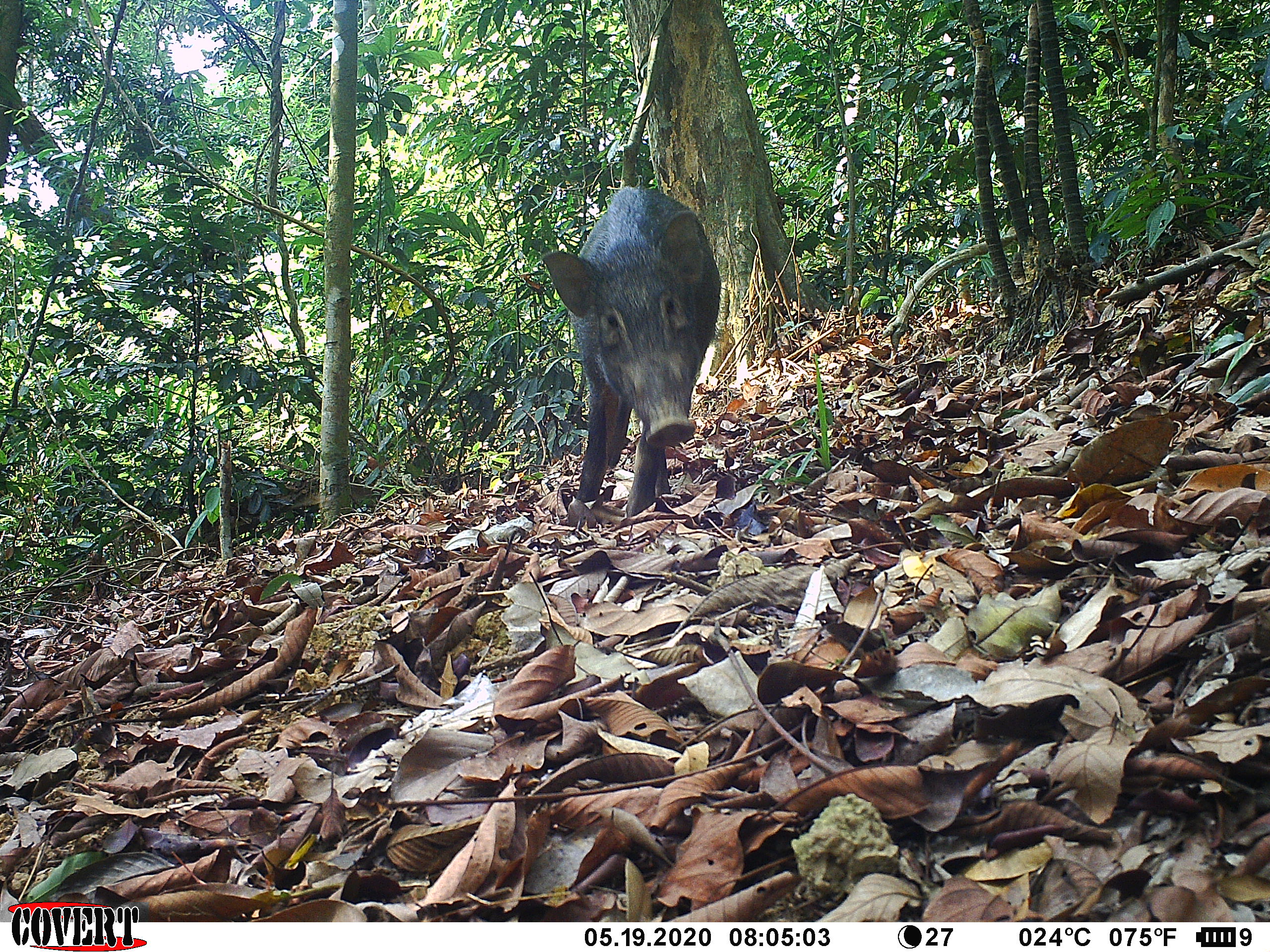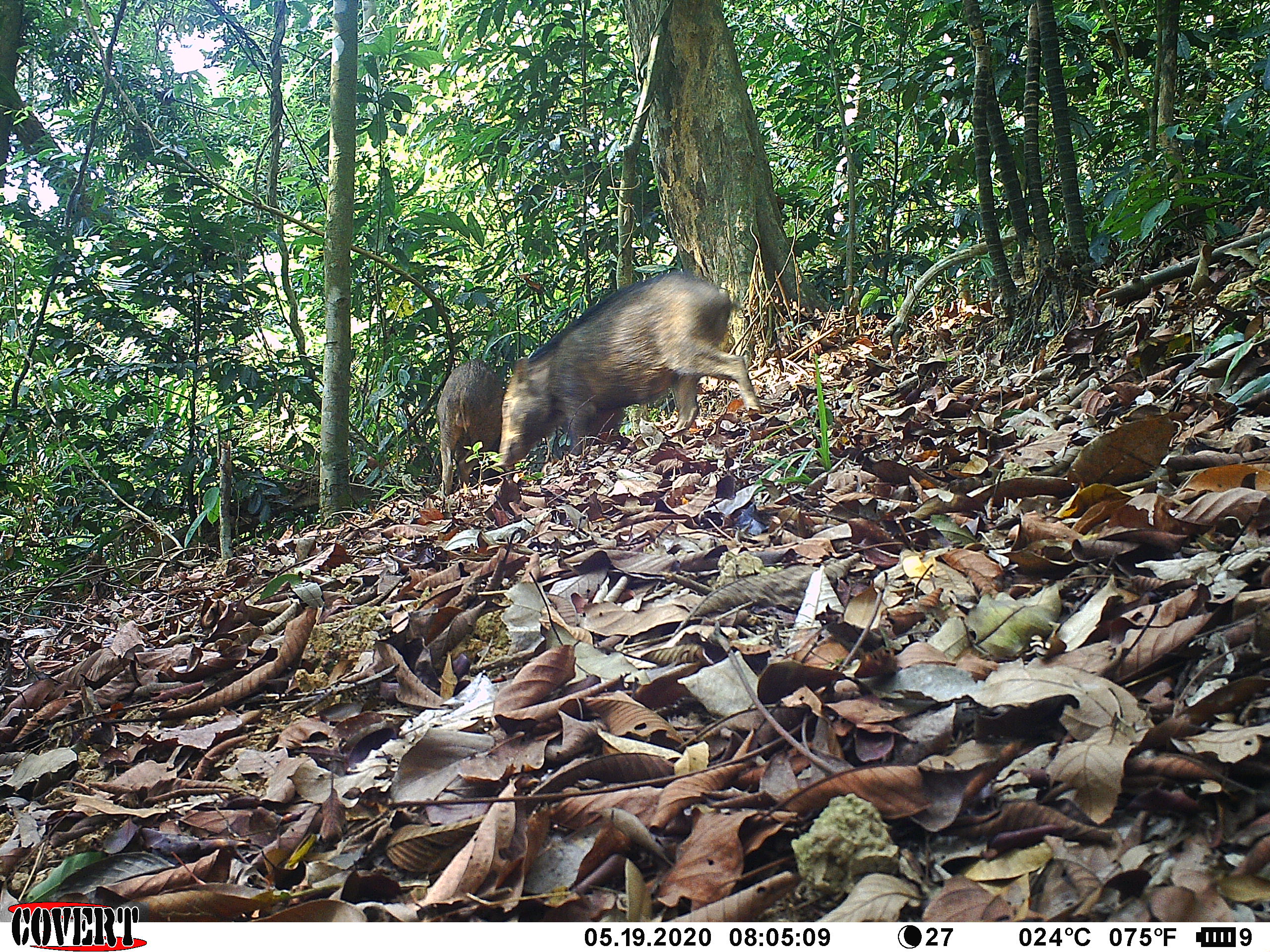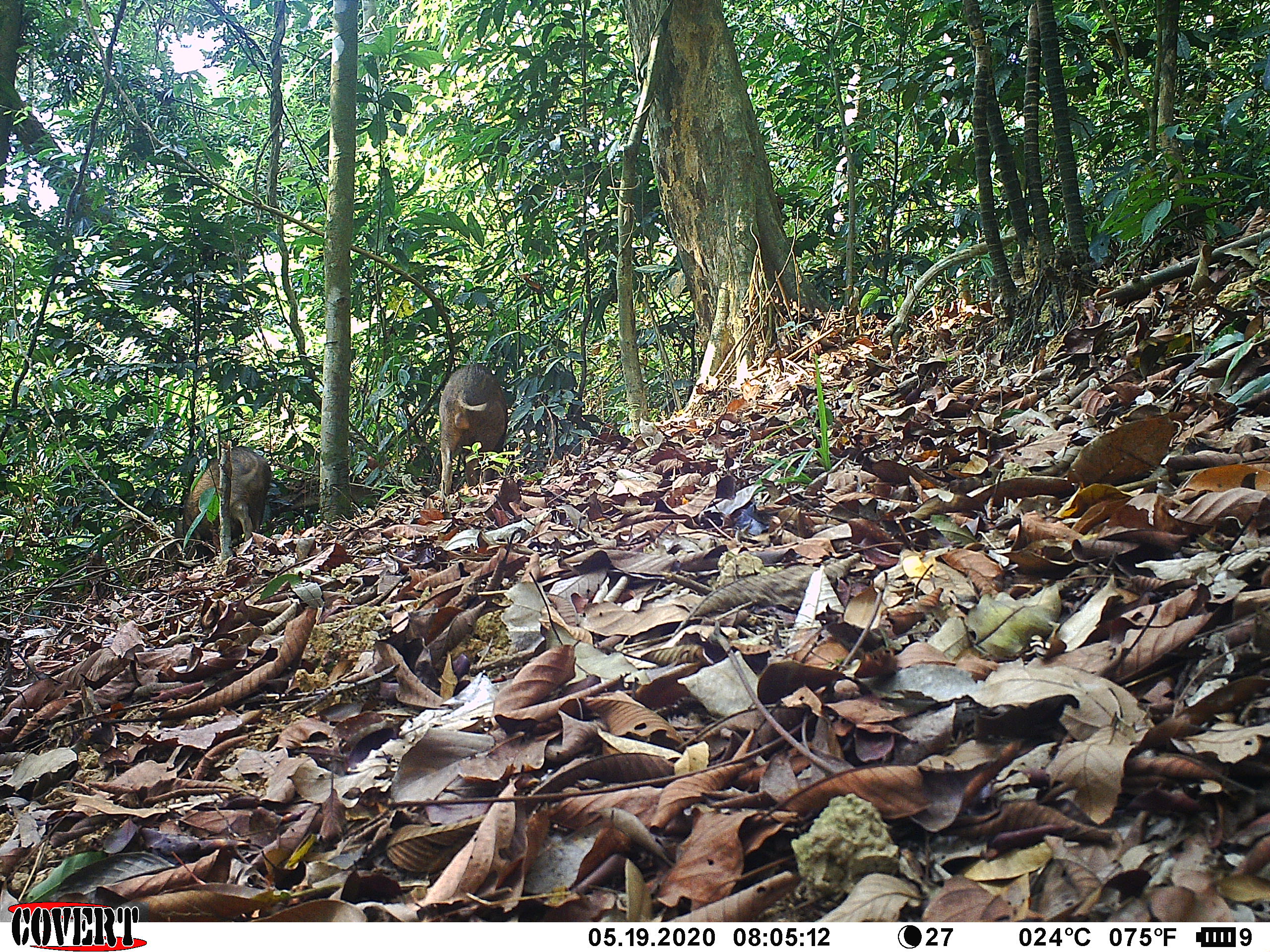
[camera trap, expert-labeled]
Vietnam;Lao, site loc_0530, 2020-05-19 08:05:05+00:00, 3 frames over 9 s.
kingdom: Animalia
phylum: Chordata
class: Mammalia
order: Artiodactyla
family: Suidae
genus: Sus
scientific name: Sus scrofa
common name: eurasian wild pig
Eurasian wild pig (Sus scrofa). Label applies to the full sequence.